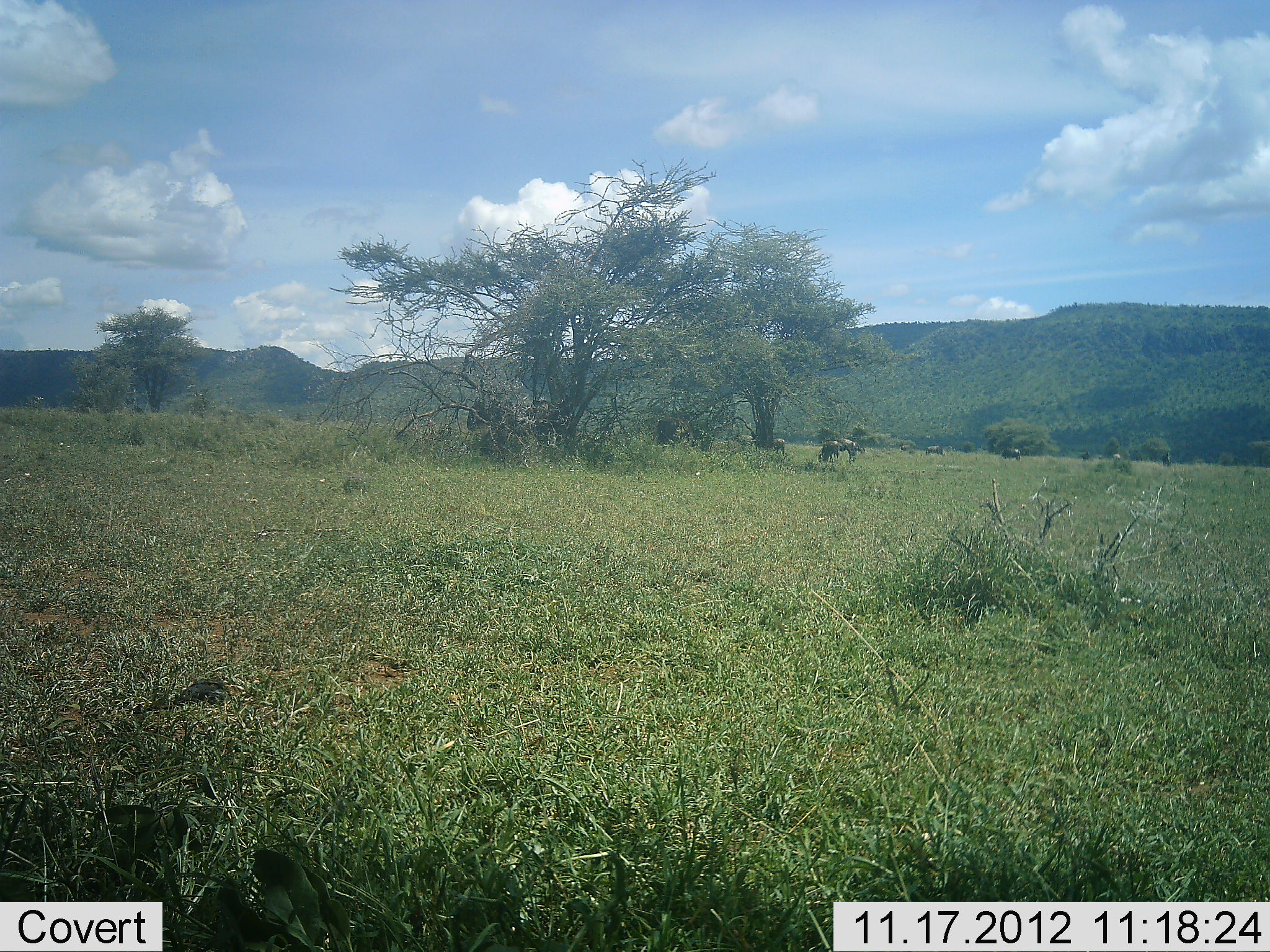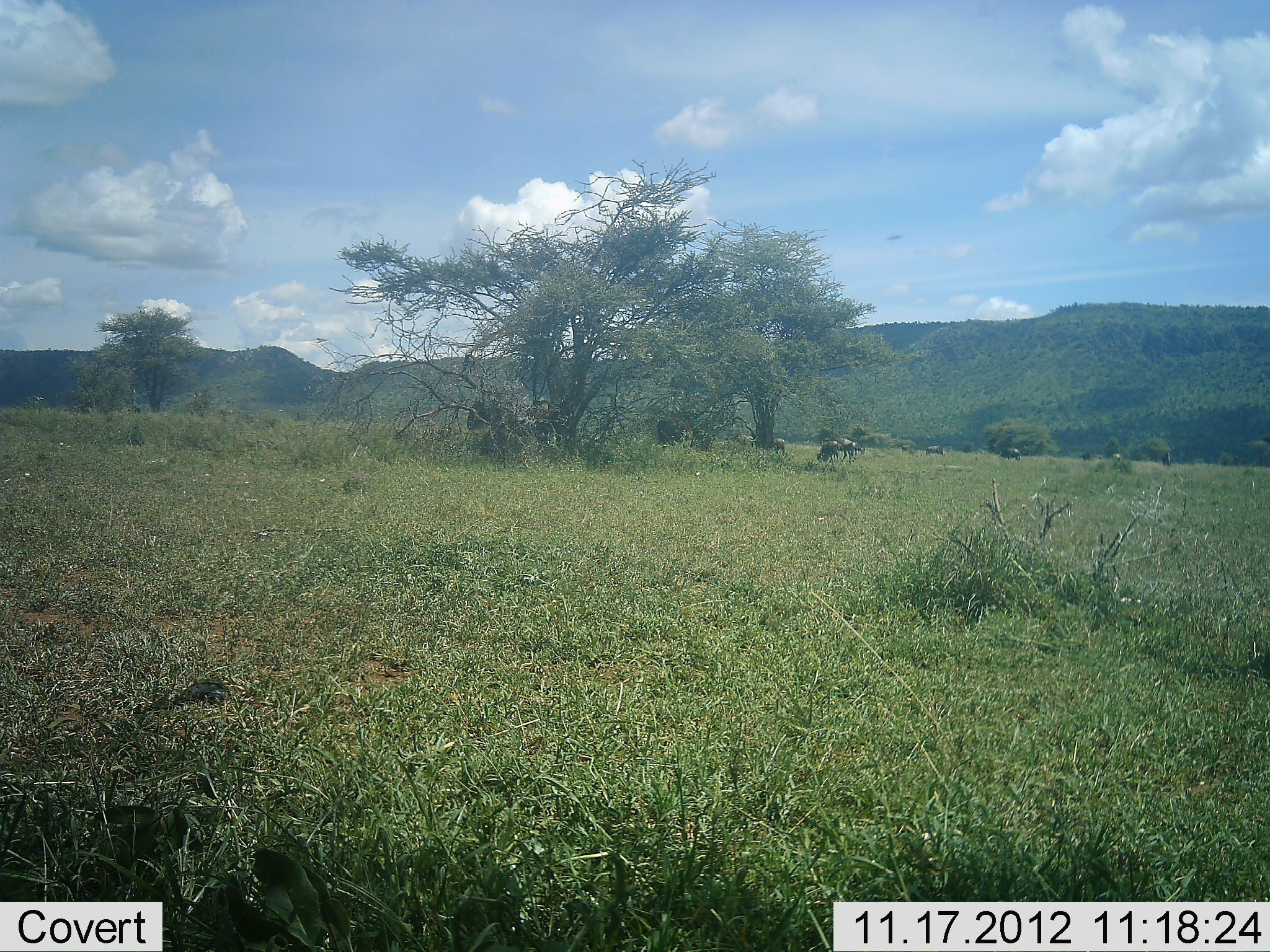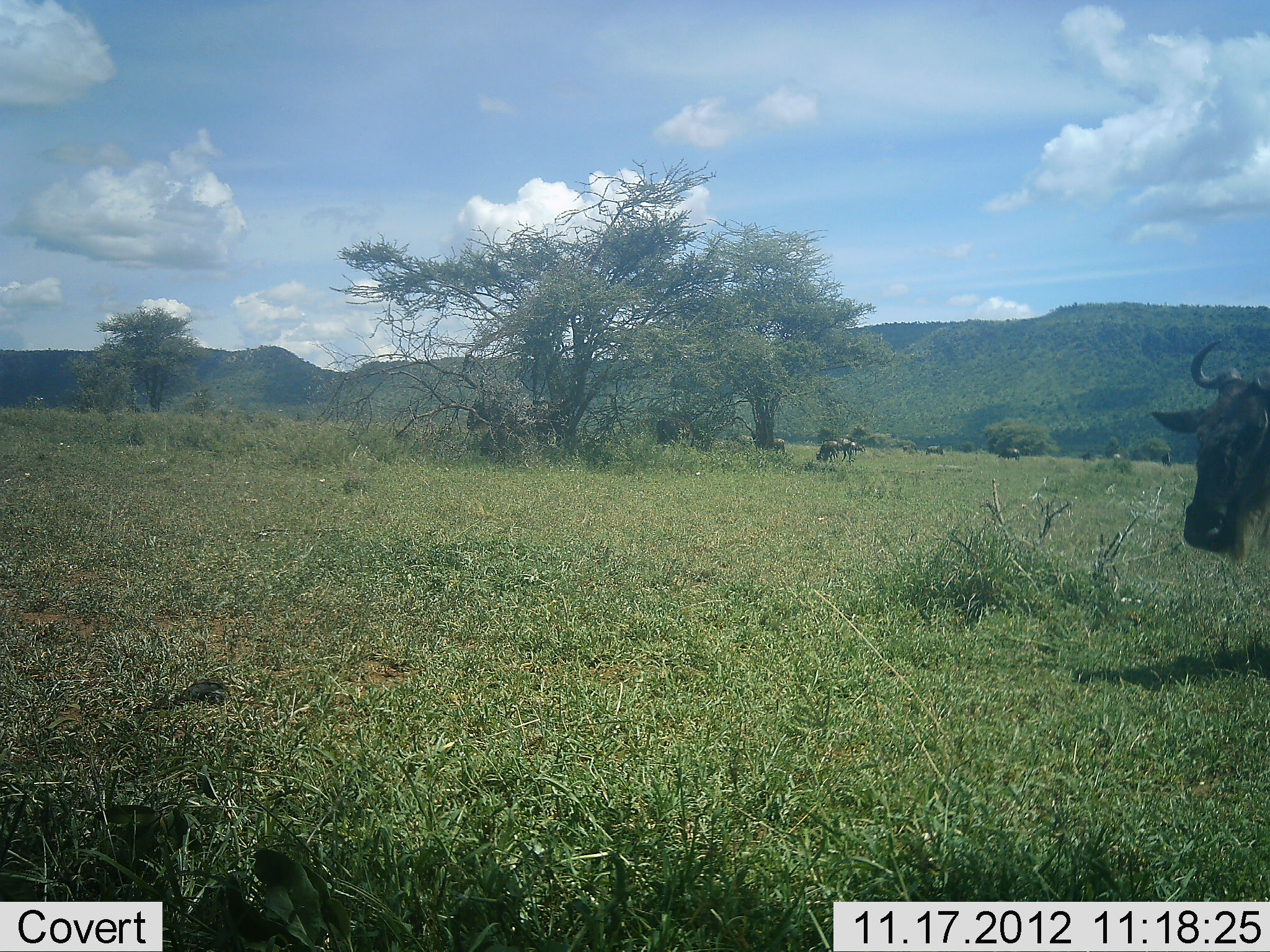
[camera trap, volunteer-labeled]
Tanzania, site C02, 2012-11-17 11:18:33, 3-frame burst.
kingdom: Animalia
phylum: Chordata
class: Mammalia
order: Artiodactyla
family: Bovidae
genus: Connochaetes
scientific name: Connochaetes taurinus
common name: blue wildebeest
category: wildebeest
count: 10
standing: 50%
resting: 10%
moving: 100%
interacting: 10%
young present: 0%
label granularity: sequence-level